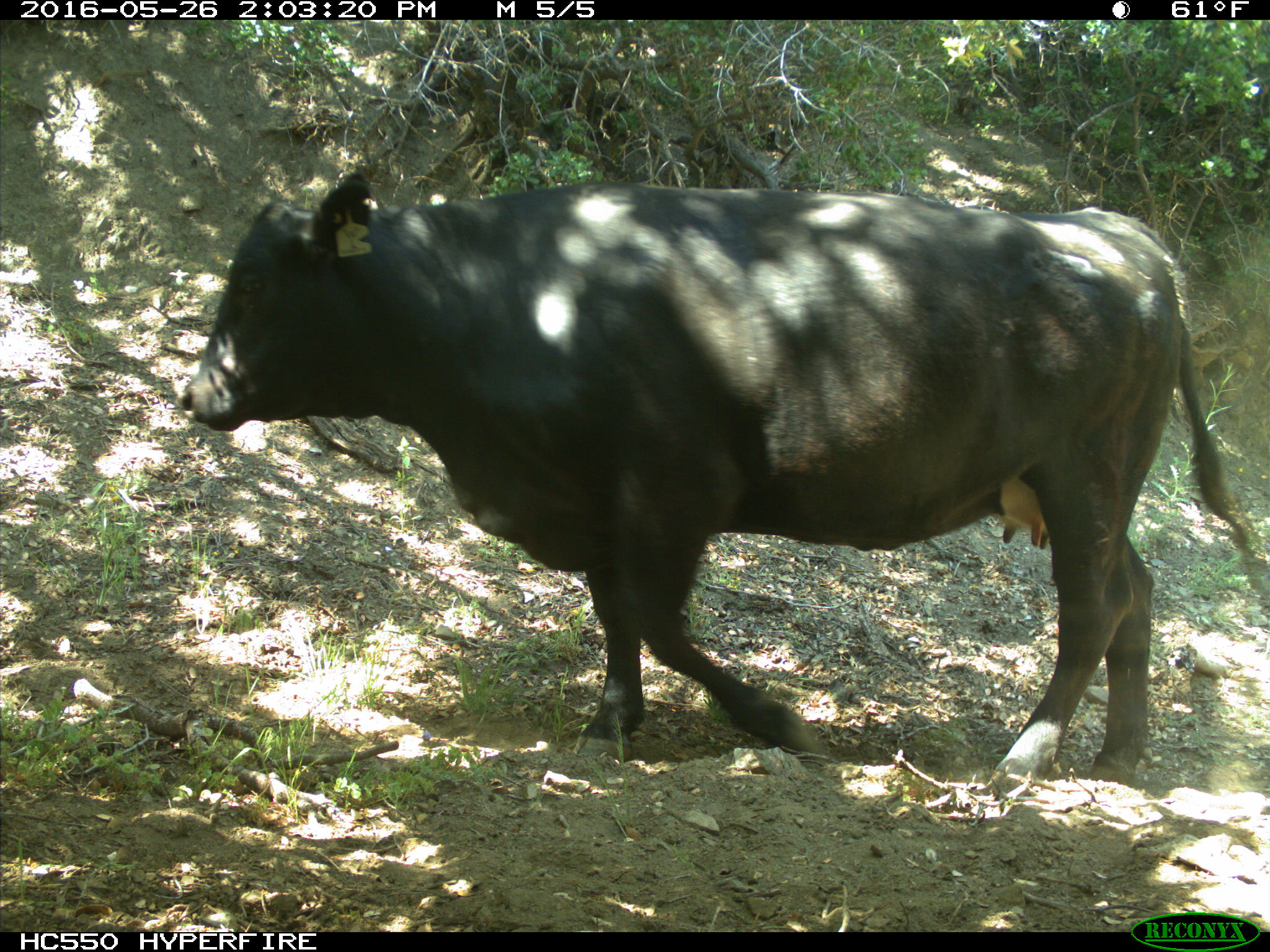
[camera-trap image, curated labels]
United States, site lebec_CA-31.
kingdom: Animalia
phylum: Chordata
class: Mammalia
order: Artiodactyla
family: Bovidae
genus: Bos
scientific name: Bos taurus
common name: domestic cow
Bos taurus (domestic cow).